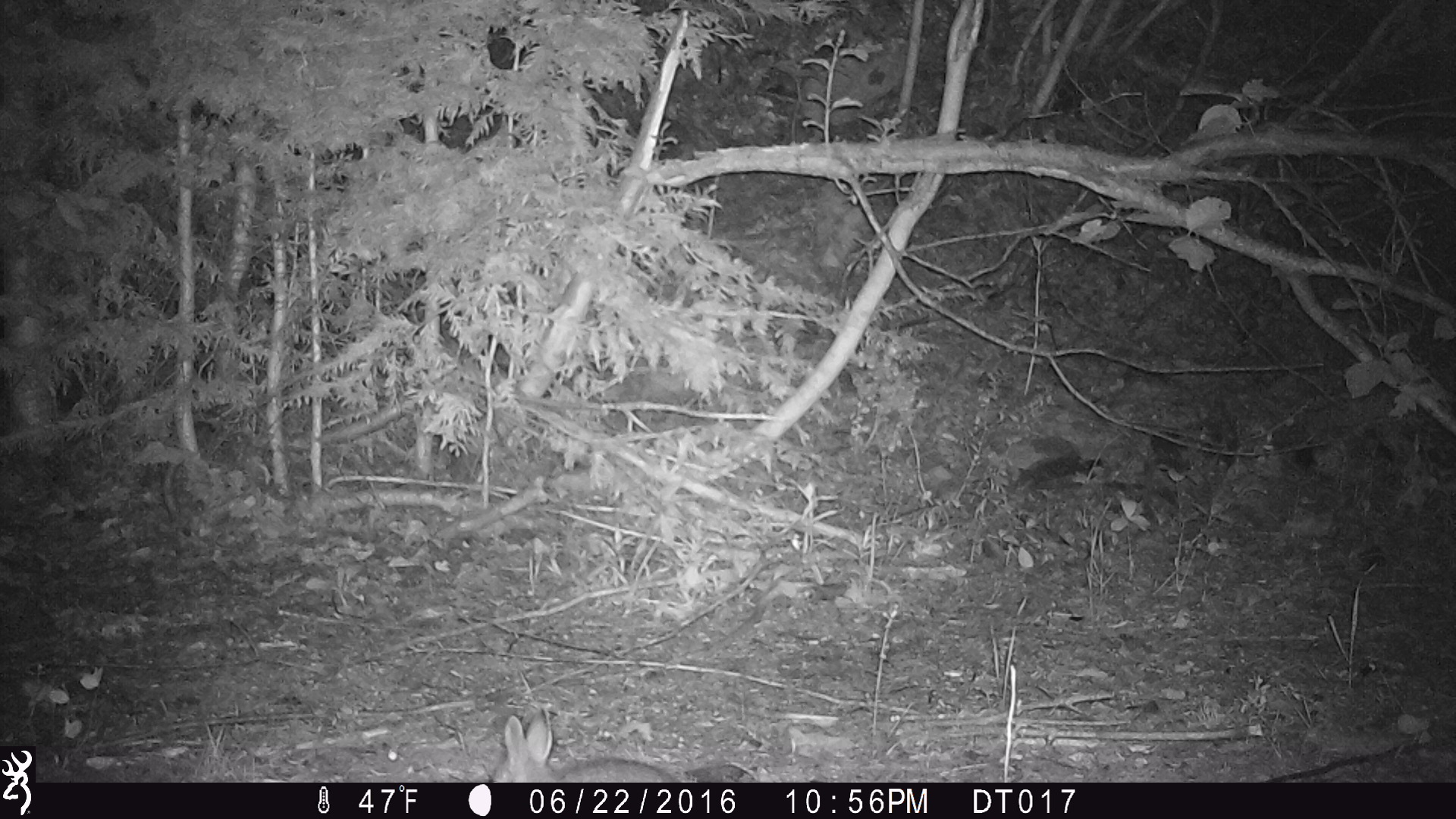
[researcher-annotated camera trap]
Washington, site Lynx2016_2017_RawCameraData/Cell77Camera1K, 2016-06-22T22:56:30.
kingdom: Animalia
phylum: Chordata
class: Mammalia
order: Lagomorpha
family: Leporidae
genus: Lepus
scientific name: Lepus americanus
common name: snowshoe hare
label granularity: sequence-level